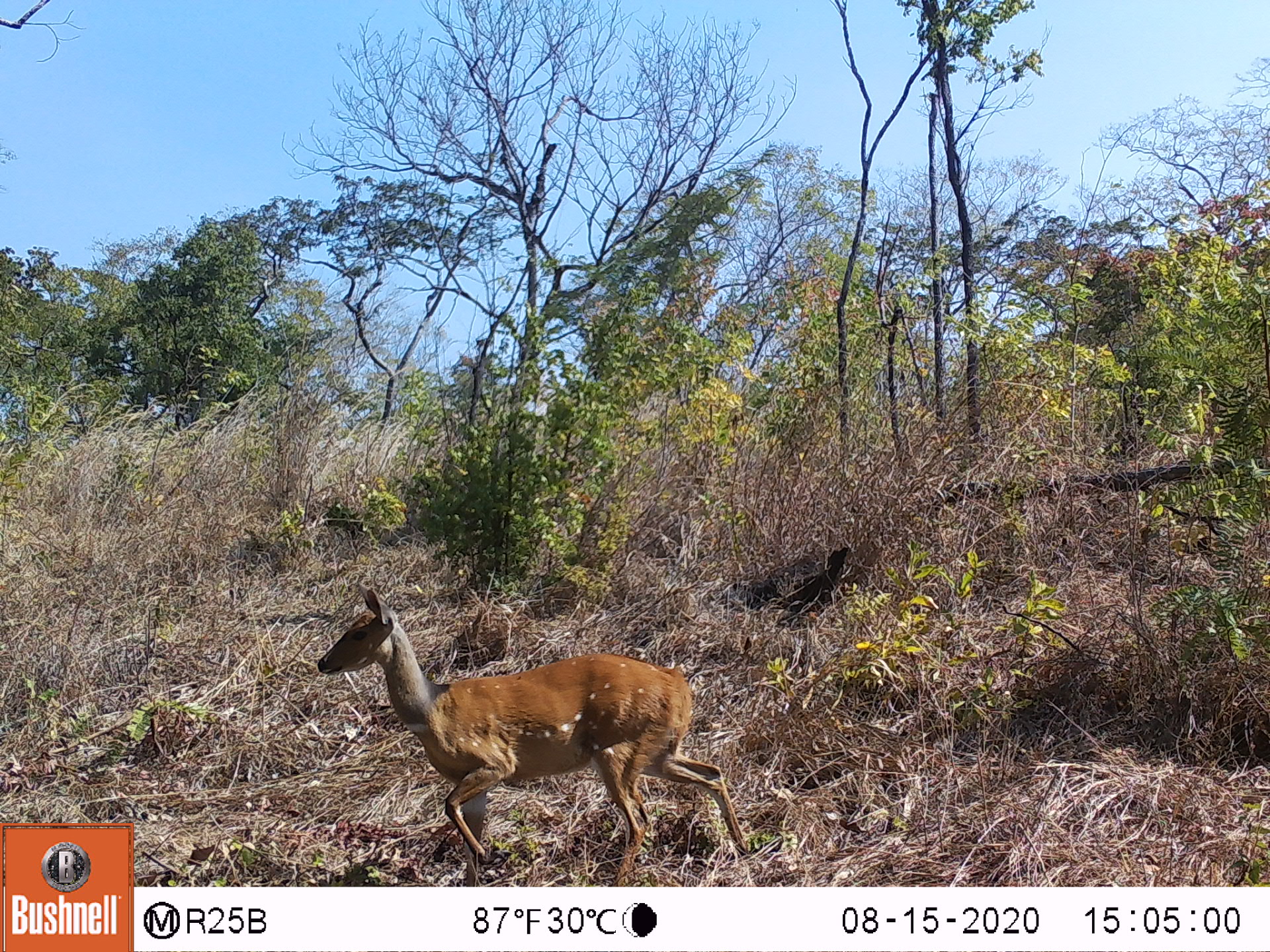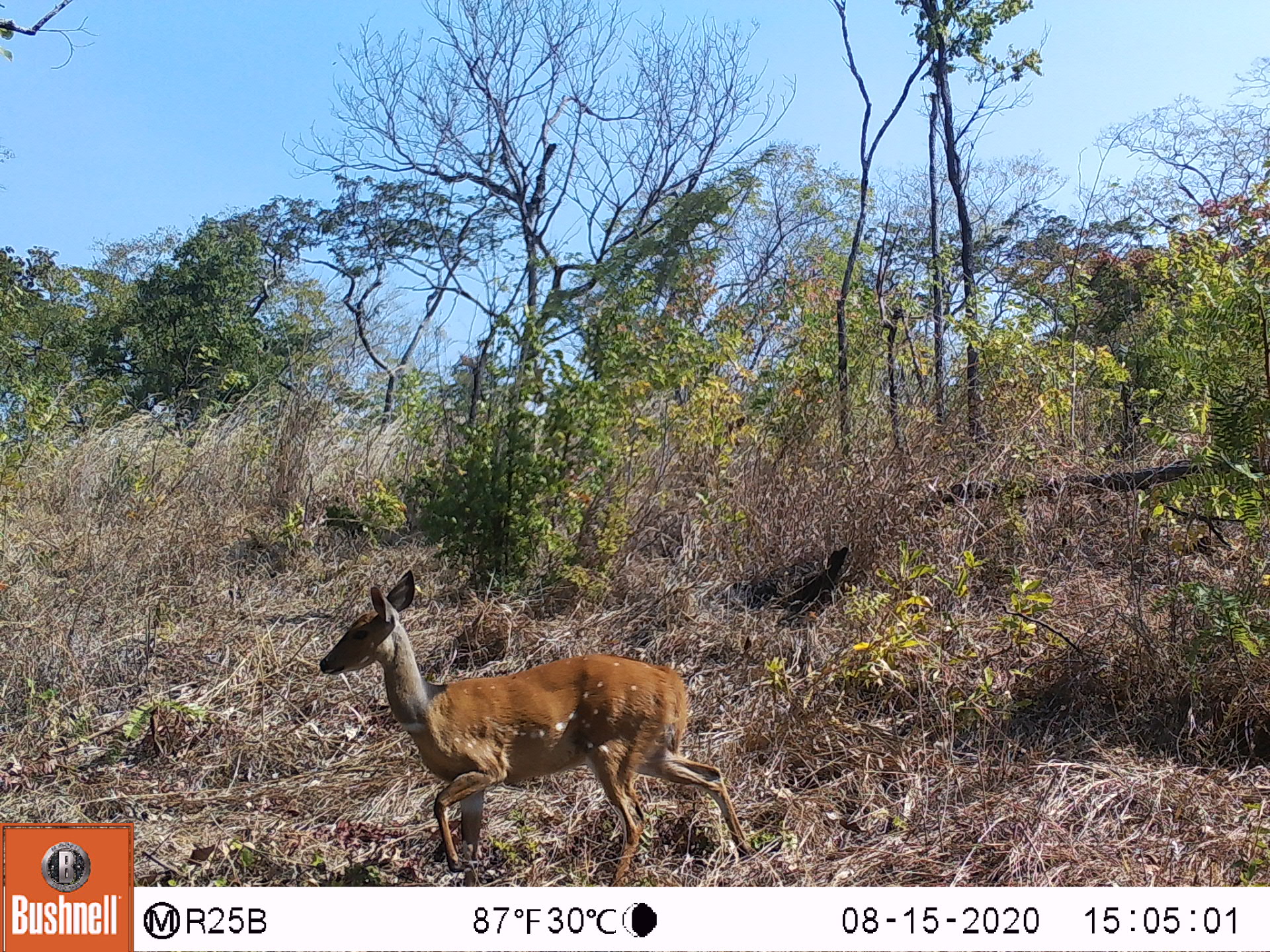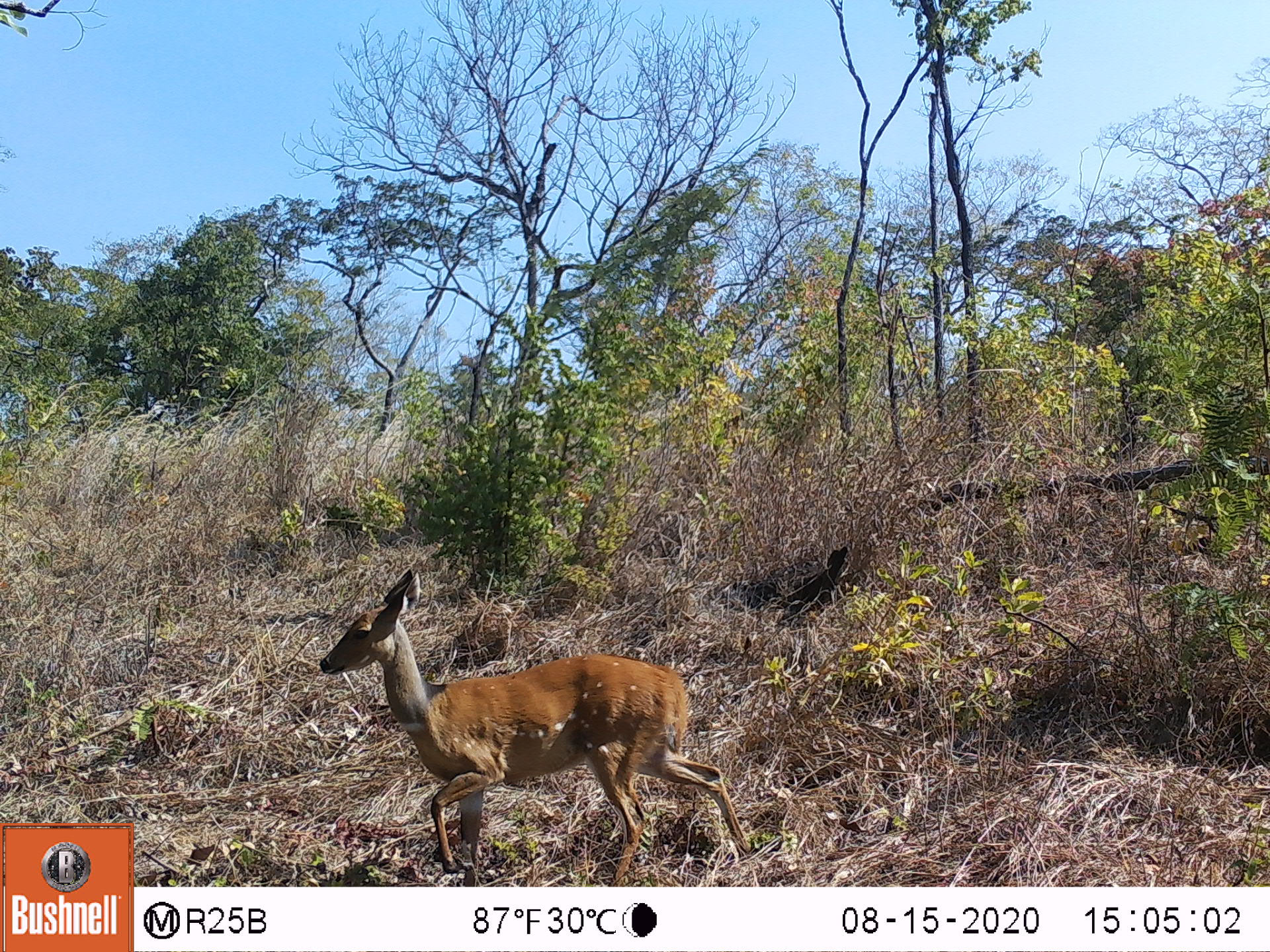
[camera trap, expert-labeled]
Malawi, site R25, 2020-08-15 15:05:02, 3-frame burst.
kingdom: Animalia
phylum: Chordata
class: Mammalia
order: Artiodactyla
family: Bovidae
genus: Tragelaphus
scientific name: Tragelaphus sylvaticus sylvaticus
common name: cape bushbuck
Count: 1.